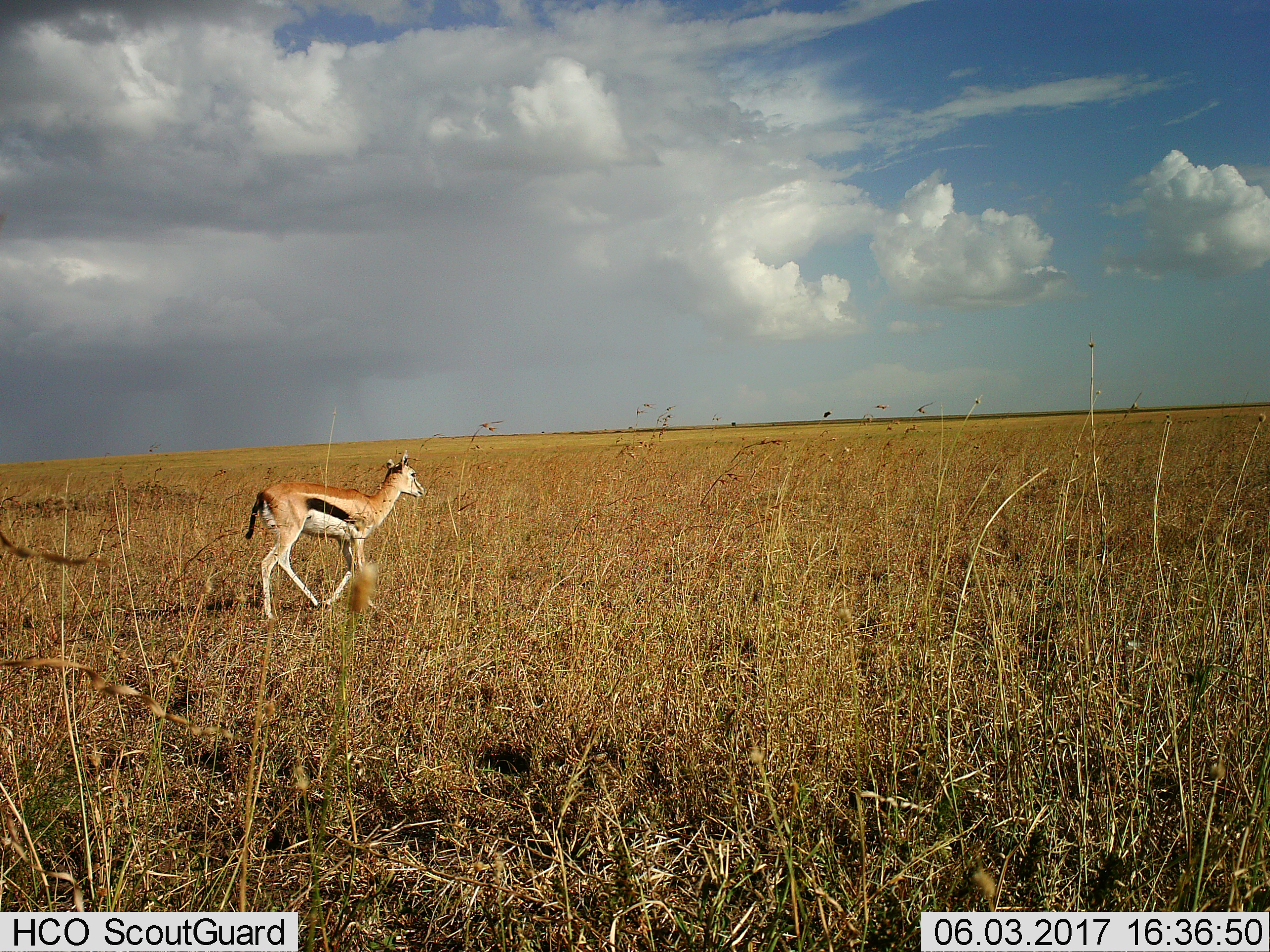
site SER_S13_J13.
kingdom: Animalia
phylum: Chordata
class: Mammalia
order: Artiodactyla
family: Bovidae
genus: Eudorcas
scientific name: Eudorcas thomsonii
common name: thomson's gazelle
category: gazellethomsons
Gazellethomsons (thomson's gazelle) (Eudorcas thomsonii), count 1. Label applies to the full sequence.